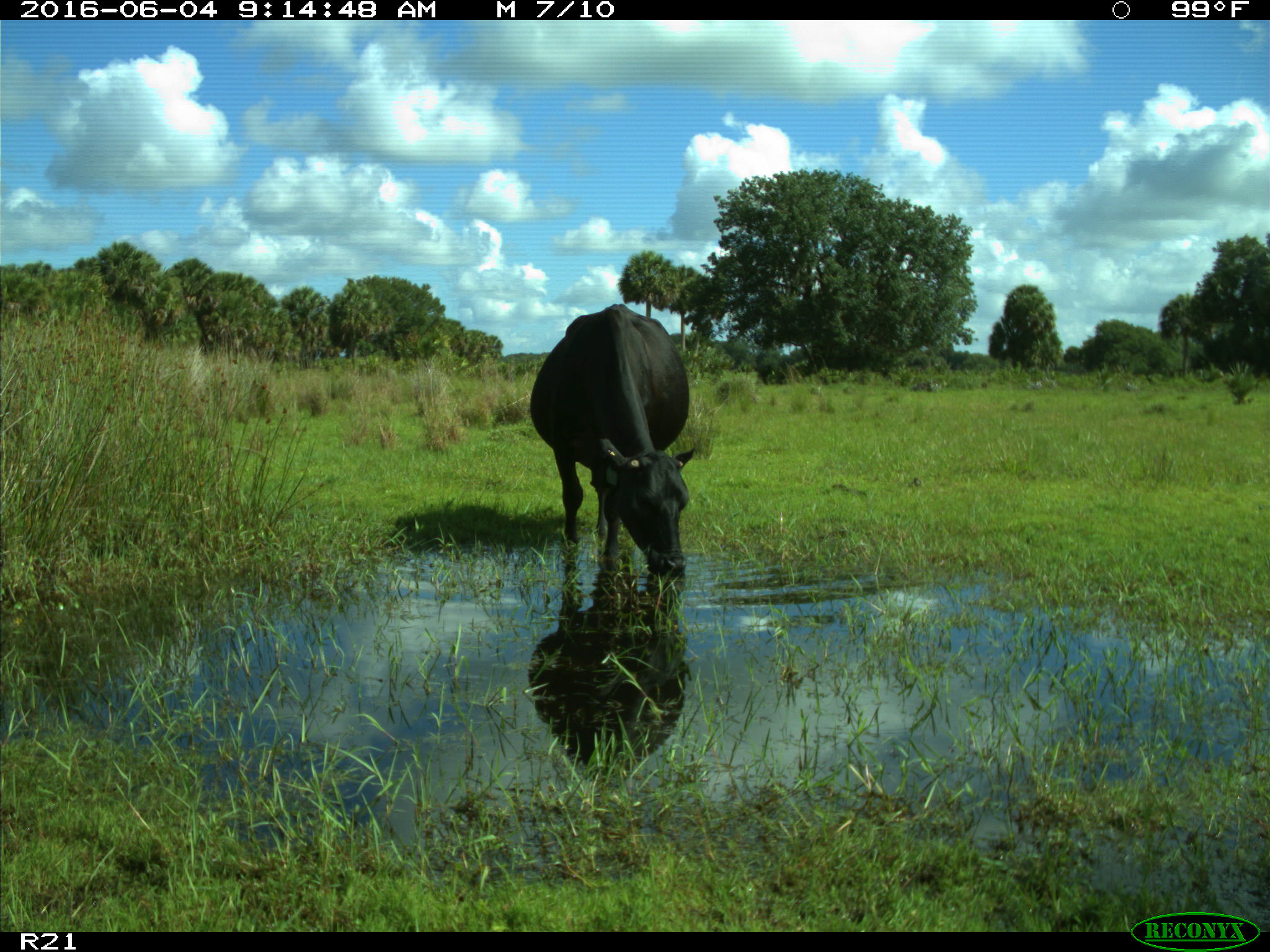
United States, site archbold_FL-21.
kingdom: Animalia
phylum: Chordata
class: Mammalia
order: Artiodactyla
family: Bovidae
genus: Bos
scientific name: Bos taurus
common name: domestic cow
Bos taurus (domestic cow).